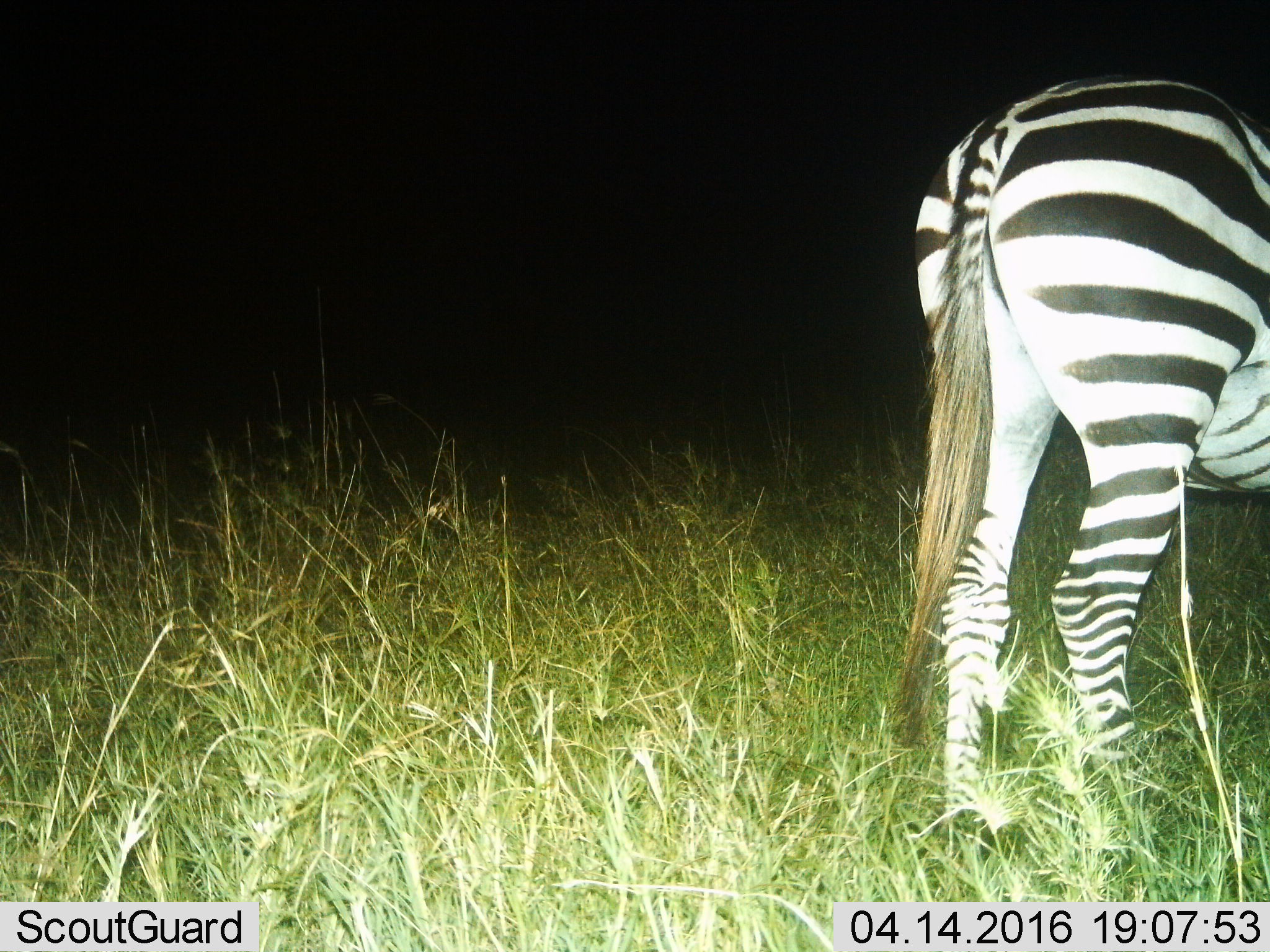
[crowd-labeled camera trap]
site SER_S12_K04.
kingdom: Animalia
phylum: Chordata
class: Mammalia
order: Perissodactyla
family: Equidae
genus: Equus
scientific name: Equus quagga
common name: plains zebra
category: zebraplains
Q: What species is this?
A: Zebraplains (plains zebra) (Equus quagga).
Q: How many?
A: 1.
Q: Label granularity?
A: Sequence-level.